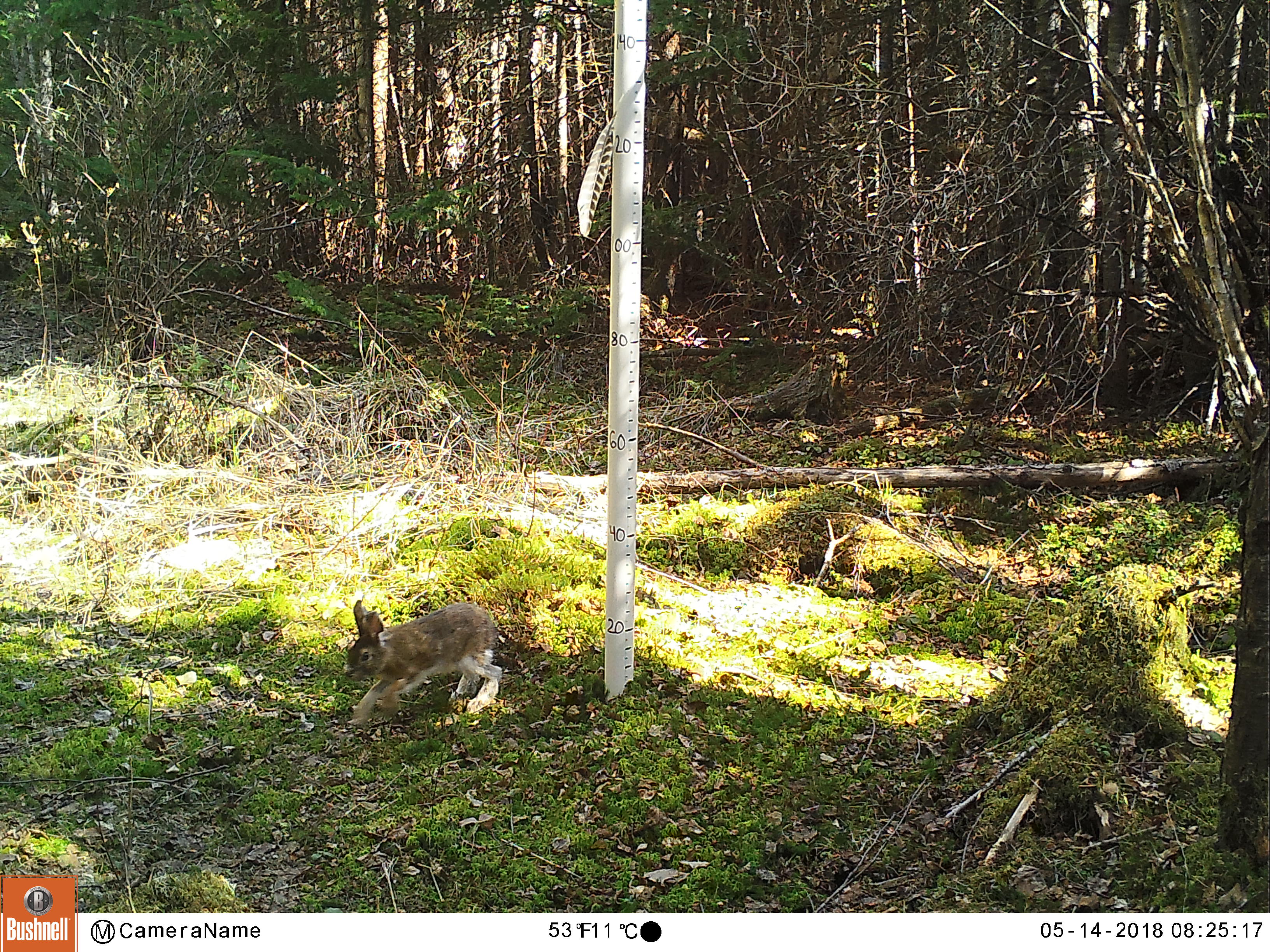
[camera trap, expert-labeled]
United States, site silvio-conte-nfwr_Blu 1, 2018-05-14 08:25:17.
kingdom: Animalia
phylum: Chordata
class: Mammalia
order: Lagomorpha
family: Leporidae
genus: Lepus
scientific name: Lepus americanus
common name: snowshoe hare